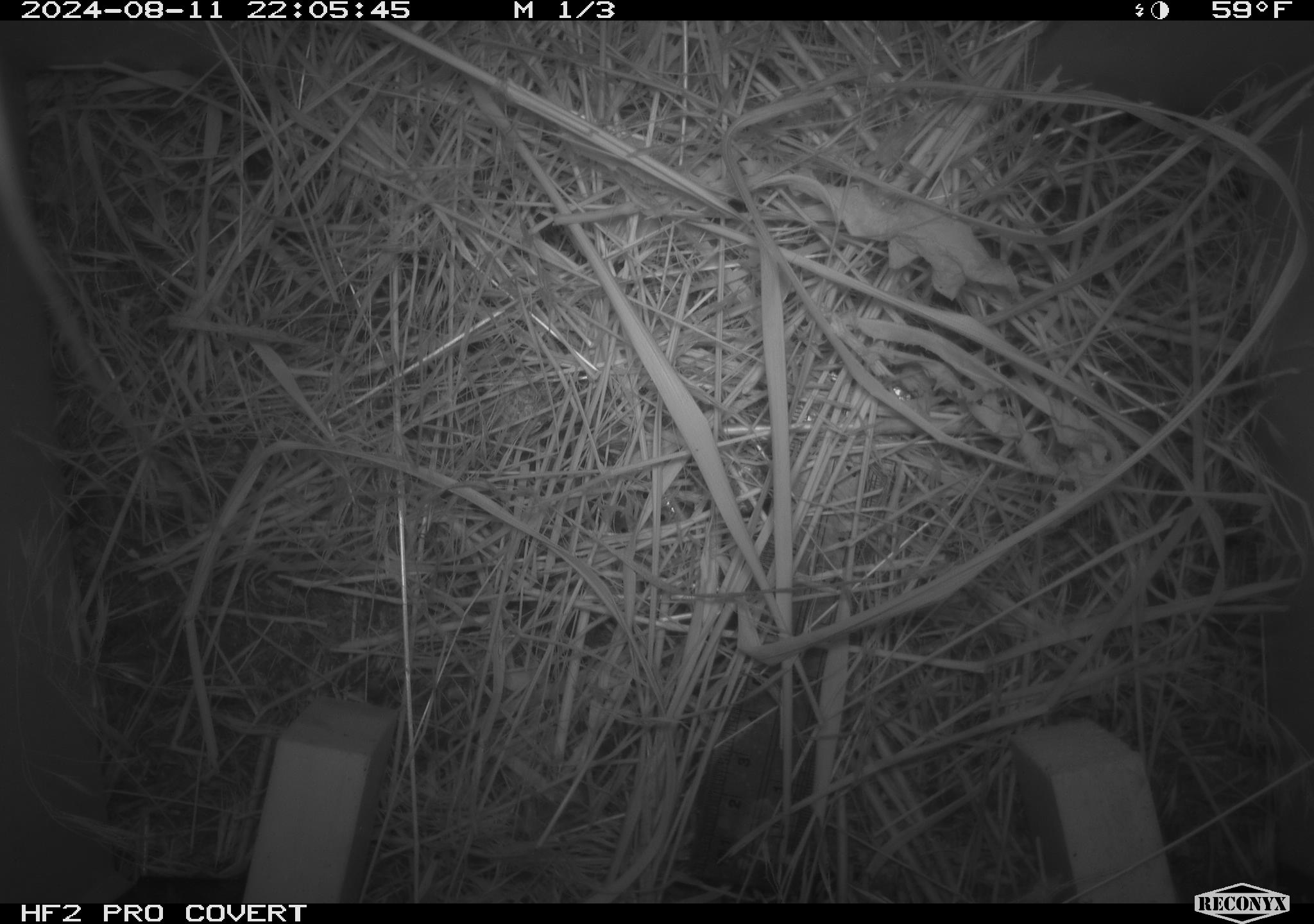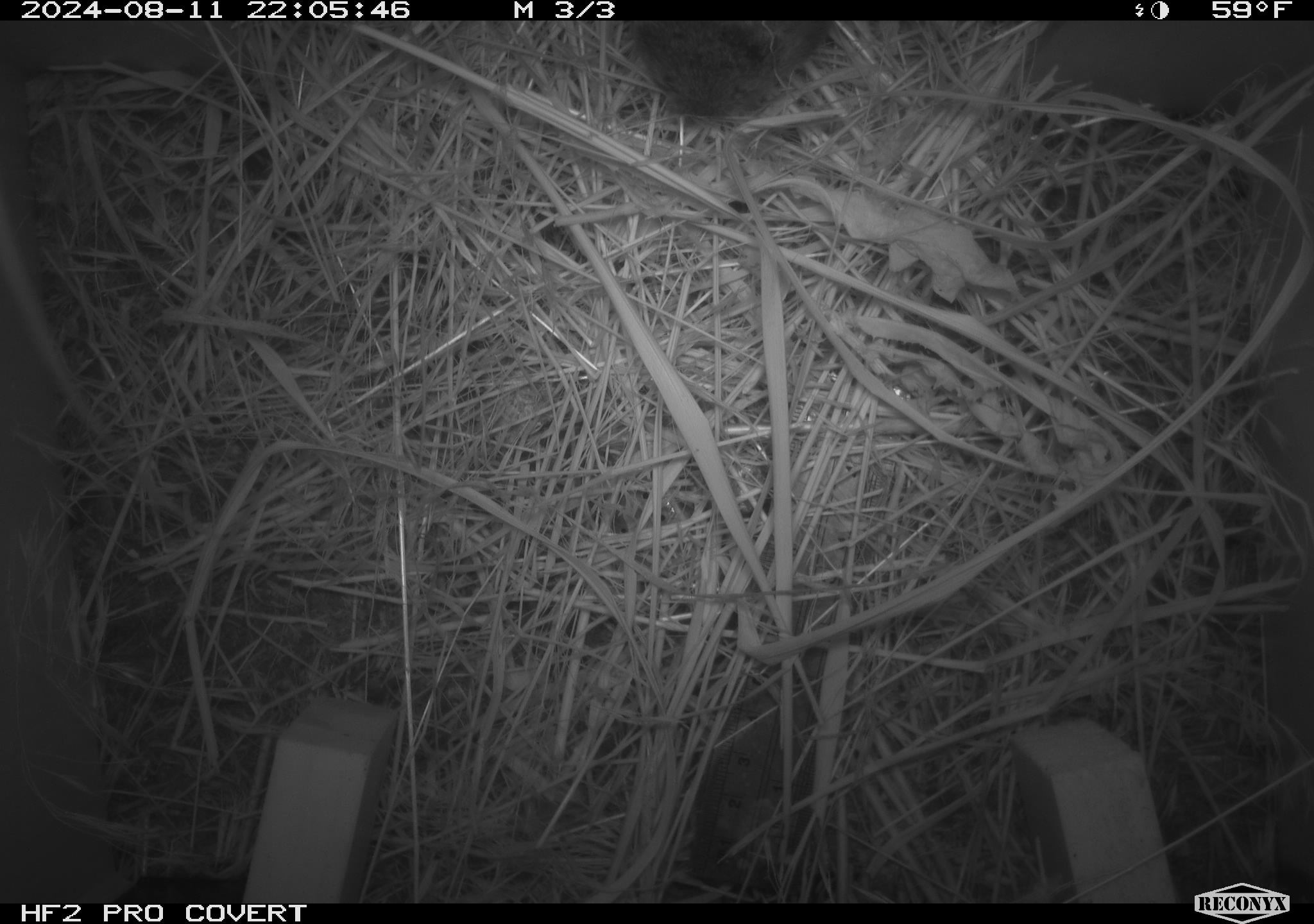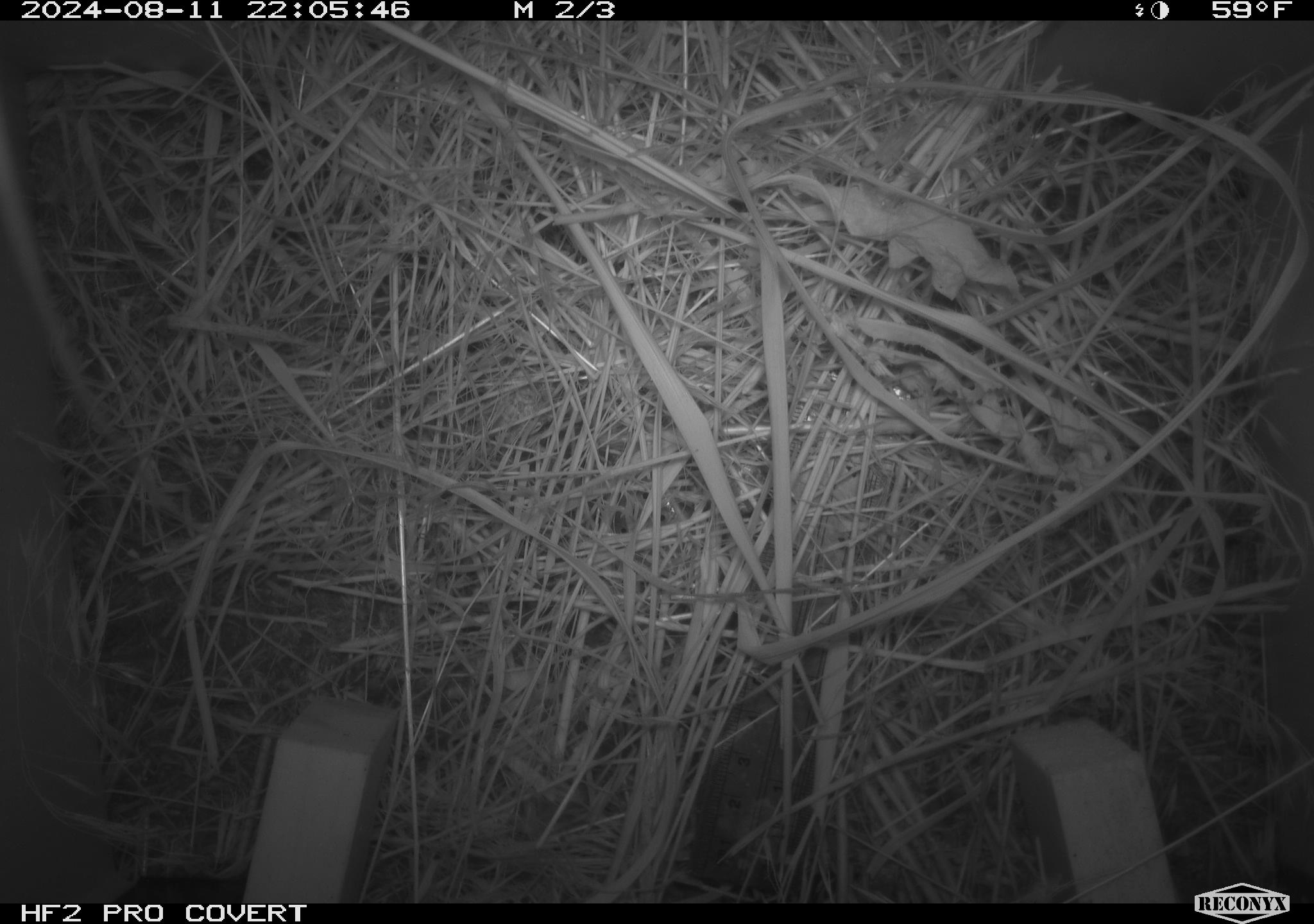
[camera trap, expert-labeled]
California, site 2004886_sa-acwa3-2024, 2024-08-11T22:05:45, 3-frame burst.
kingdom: Animalia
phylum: Chordata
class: Mammalia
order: Rodentia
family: Cricetidae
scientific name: Arvicolinae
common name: voles, lemmings, and muskrats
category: arvicolinae subfamily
Arvicolinae subfamily (voles, lemmings, and muskrats) (Arvicolinae).